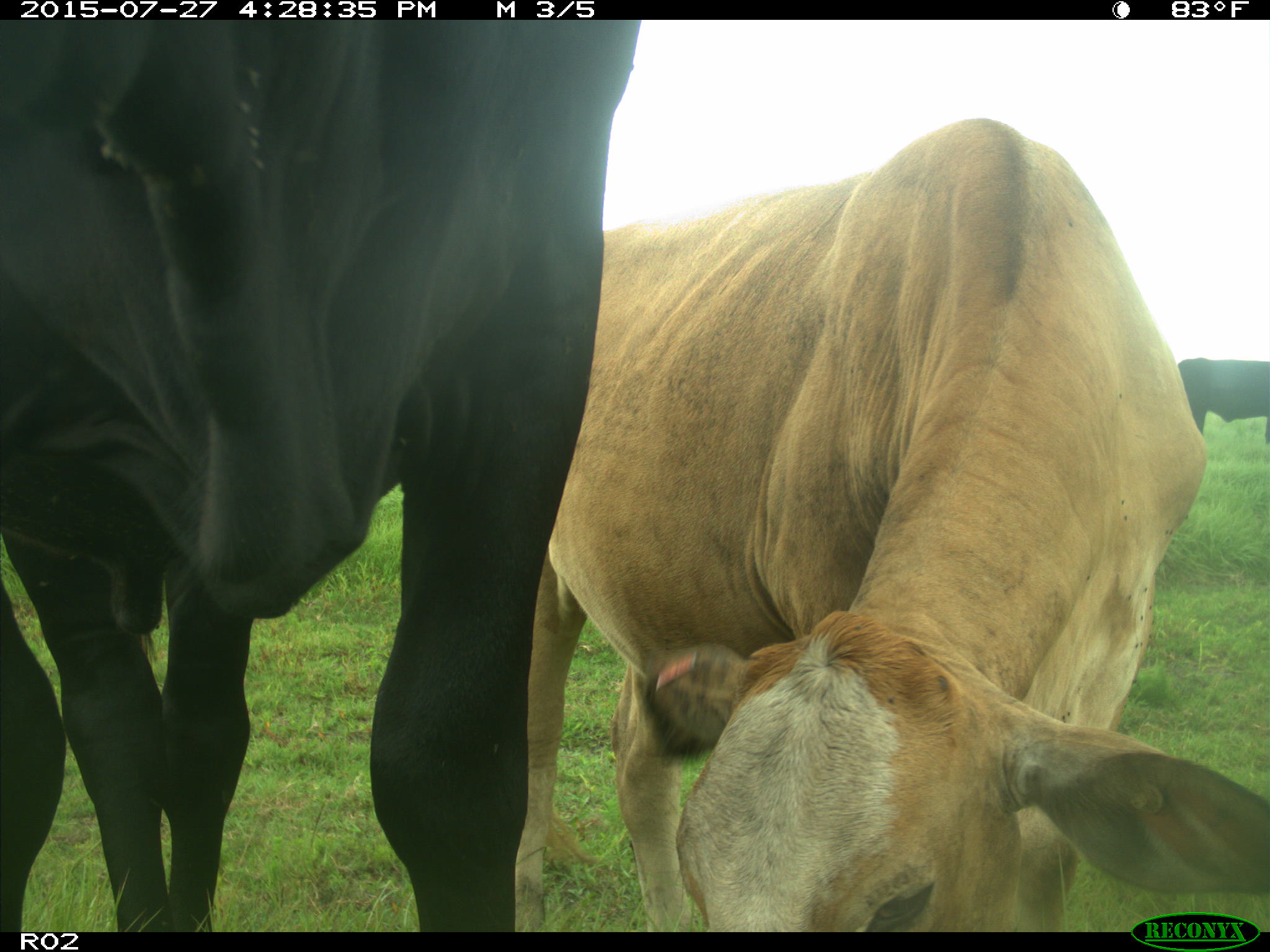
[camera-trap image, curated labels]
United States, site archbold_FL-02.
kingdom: Animalia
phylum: Chordata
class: Mammalia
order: Artiodactyla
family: Bovidae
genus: Bos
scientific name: Bos taurus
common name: domestic cow